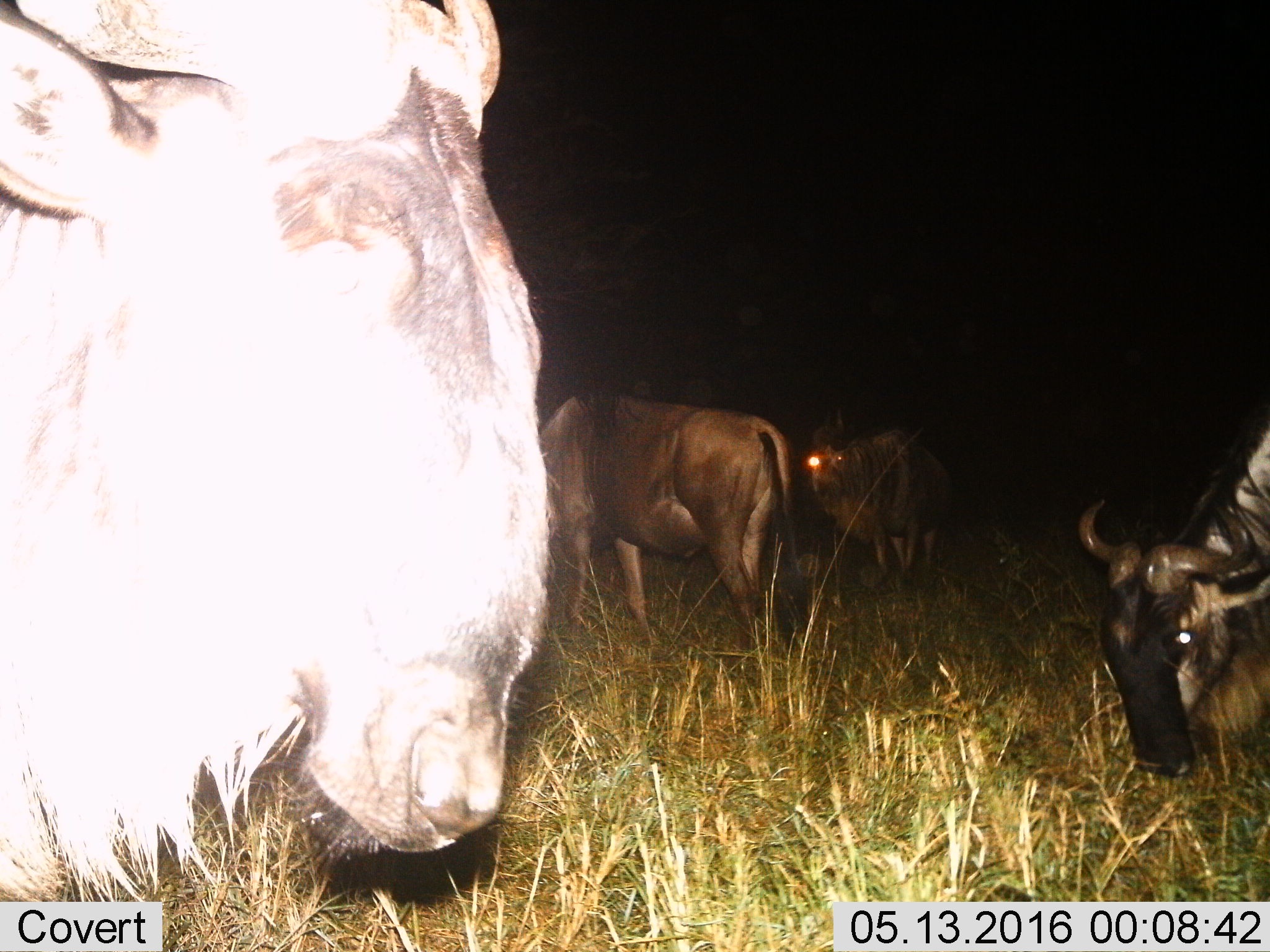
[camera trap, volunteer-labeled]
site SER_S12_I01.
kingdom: Animalia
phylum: Chordata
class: Mammalia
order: Artiodactyla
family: Bovidae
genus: Connochaetes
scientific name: Connochaetes taurinus taurinus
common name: blue wildebeest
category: wildebeestblue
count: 4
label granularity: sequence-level